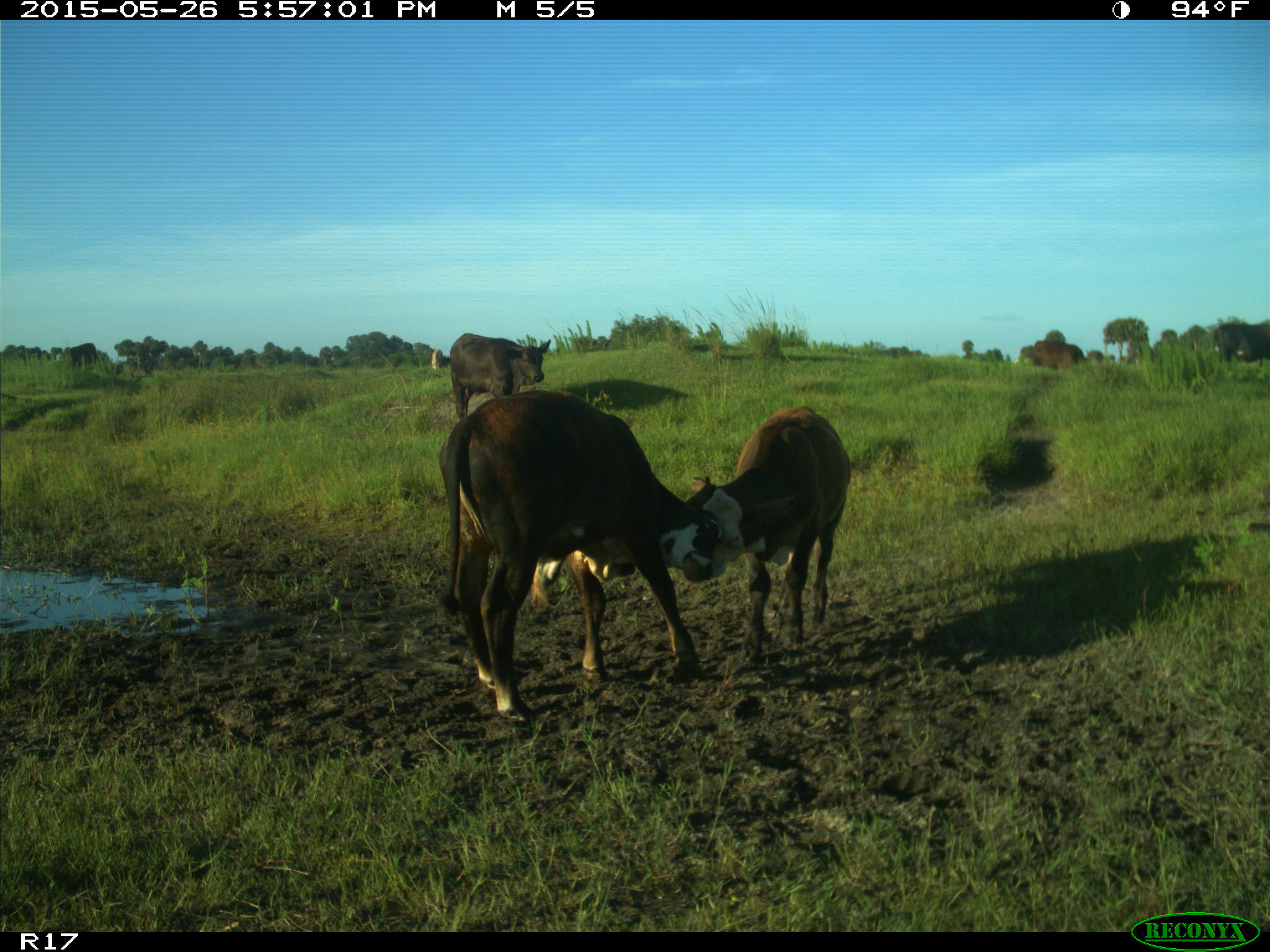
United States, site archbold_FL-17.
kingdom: Animalia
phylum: Chordata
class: Mammalia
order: Artiodactyla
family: Bovidae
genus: Bos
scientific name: Bos taurus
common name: domestic cow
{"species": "Bos taurus (domestic cow)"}